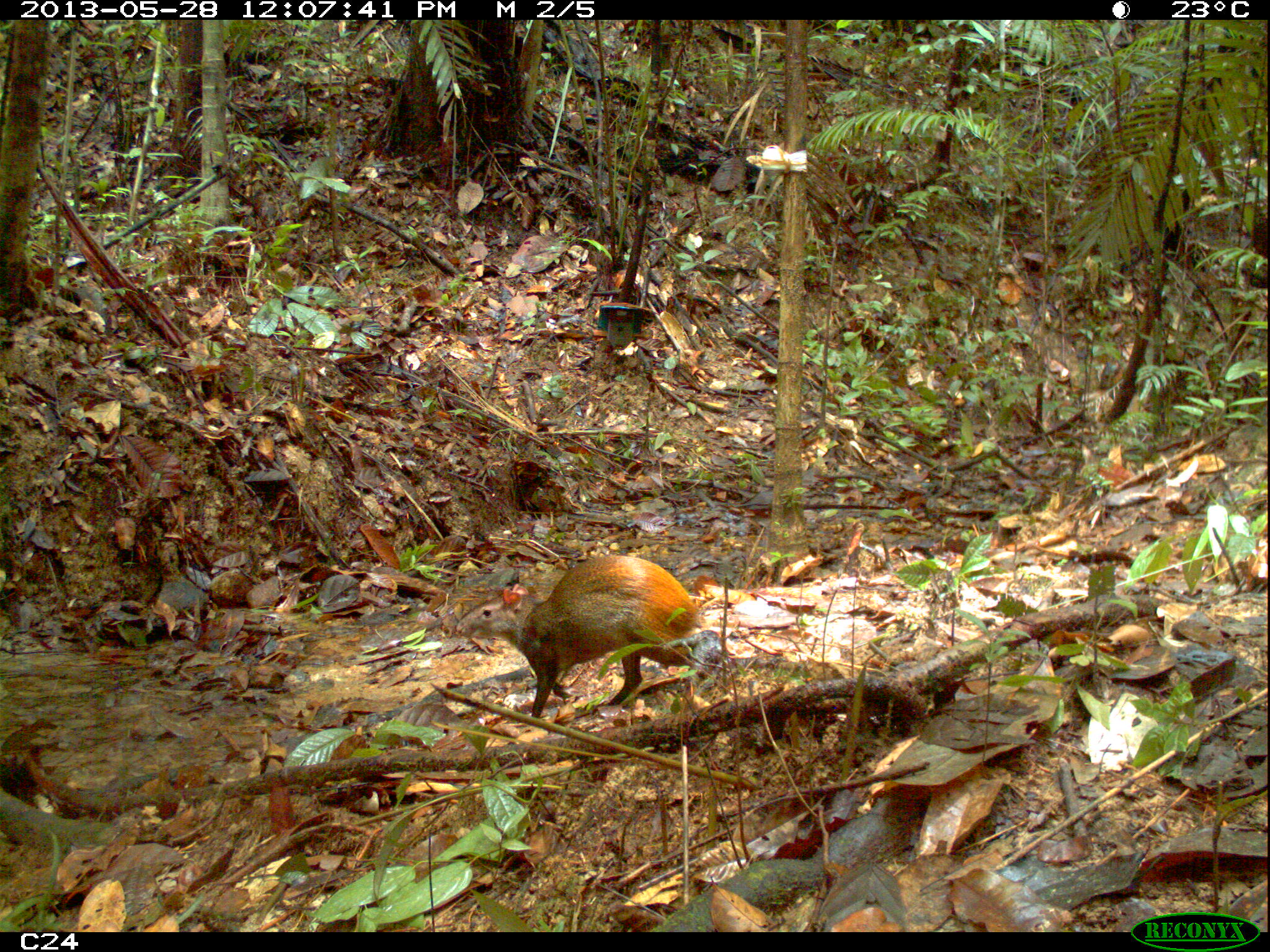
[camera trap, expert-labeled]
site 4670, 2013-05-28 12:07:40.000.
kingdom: Animalia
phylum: Chordata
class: Mammalia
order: Rodentia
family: Dasyproctidae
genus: Dasyprocta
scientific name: Dasyprocta leporina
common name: red-rumped agouti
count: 1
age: adult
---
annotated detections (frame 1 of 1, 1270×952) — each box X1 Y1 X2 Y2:
dasyprocta leporina: 453 552 718 718